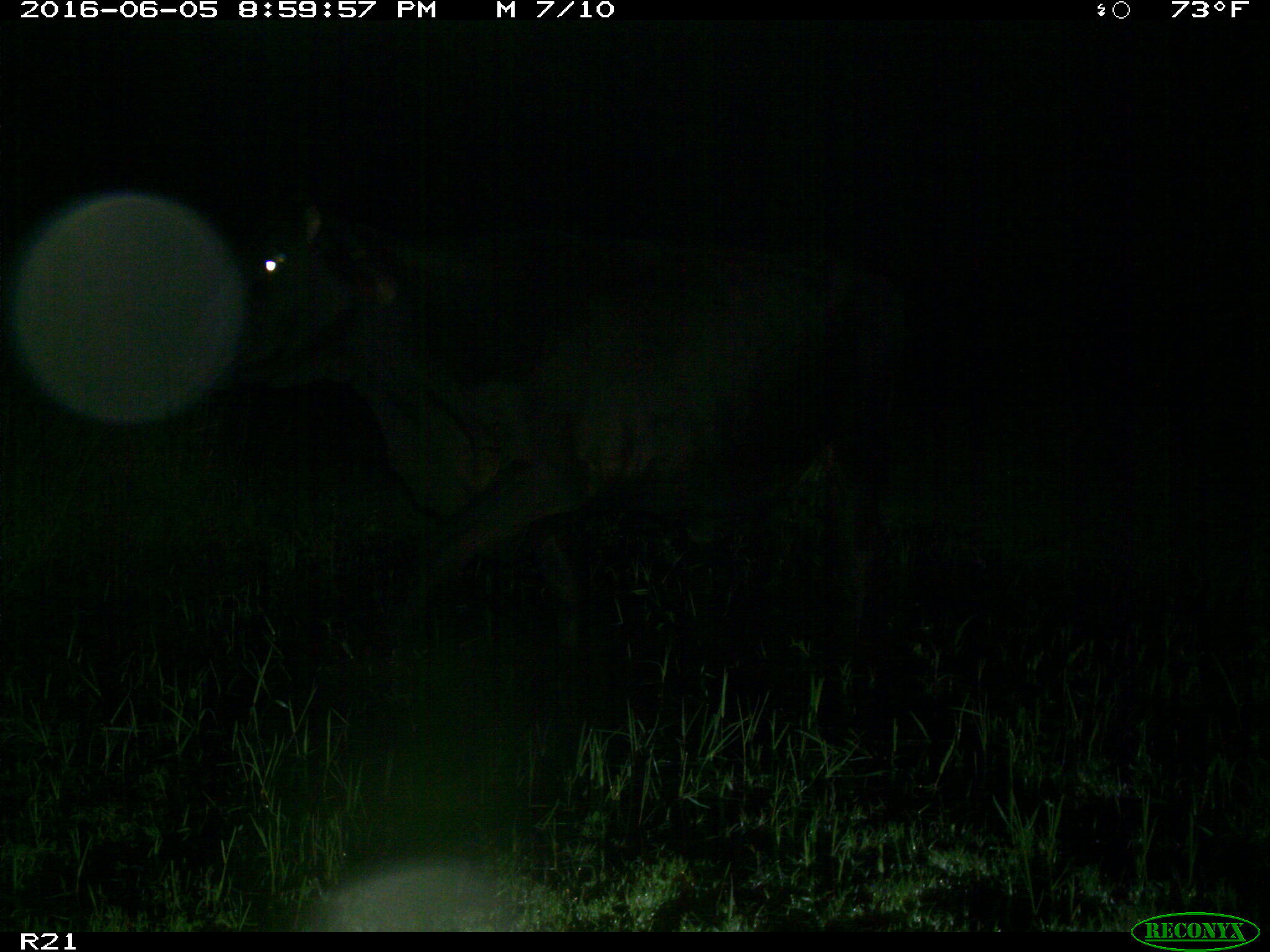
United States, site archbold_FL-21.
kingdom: Animalia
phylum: Chordata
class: Mammalia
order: Artiodactyla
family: Bovidae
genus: Bos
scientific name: Bos taurus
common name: domestic cow